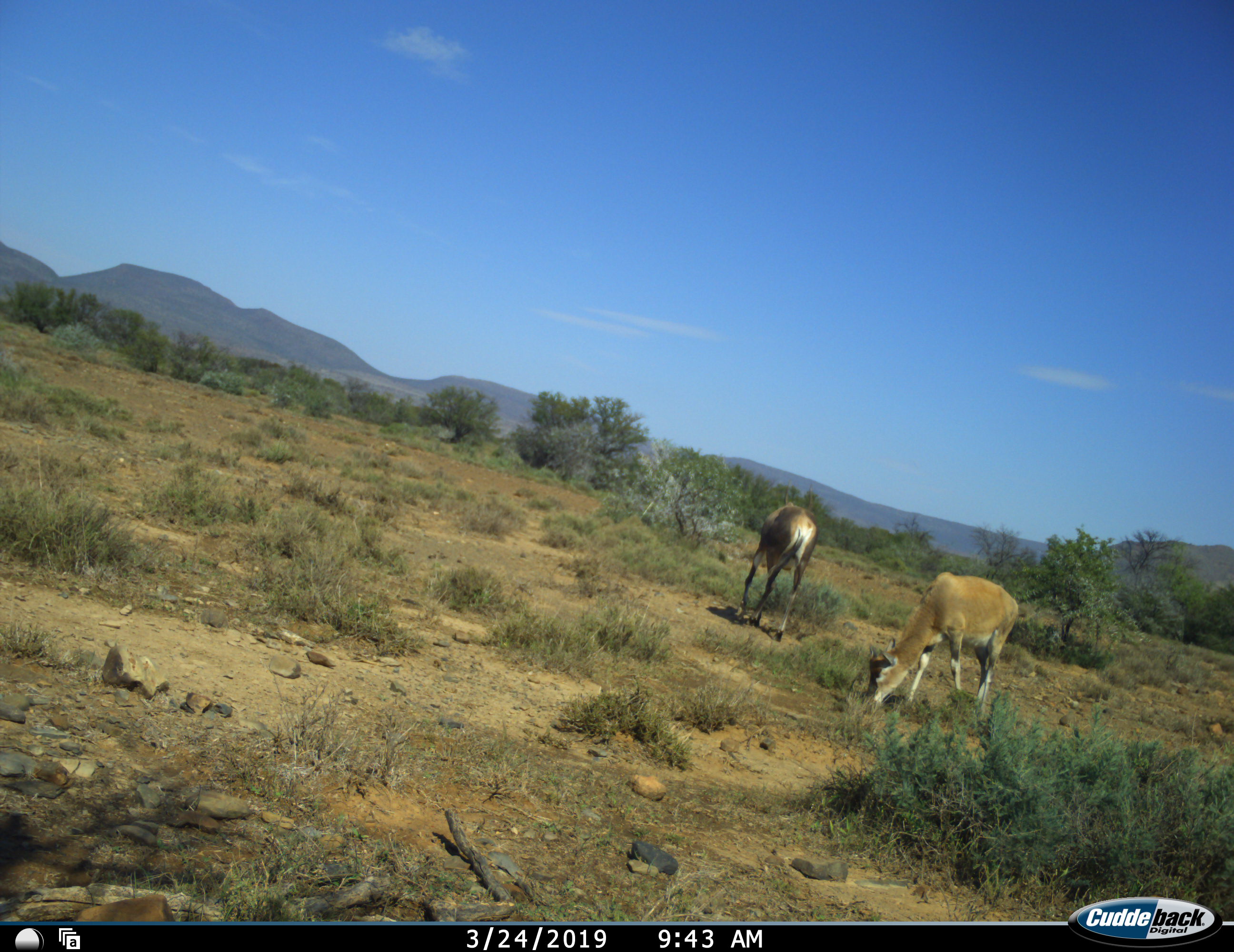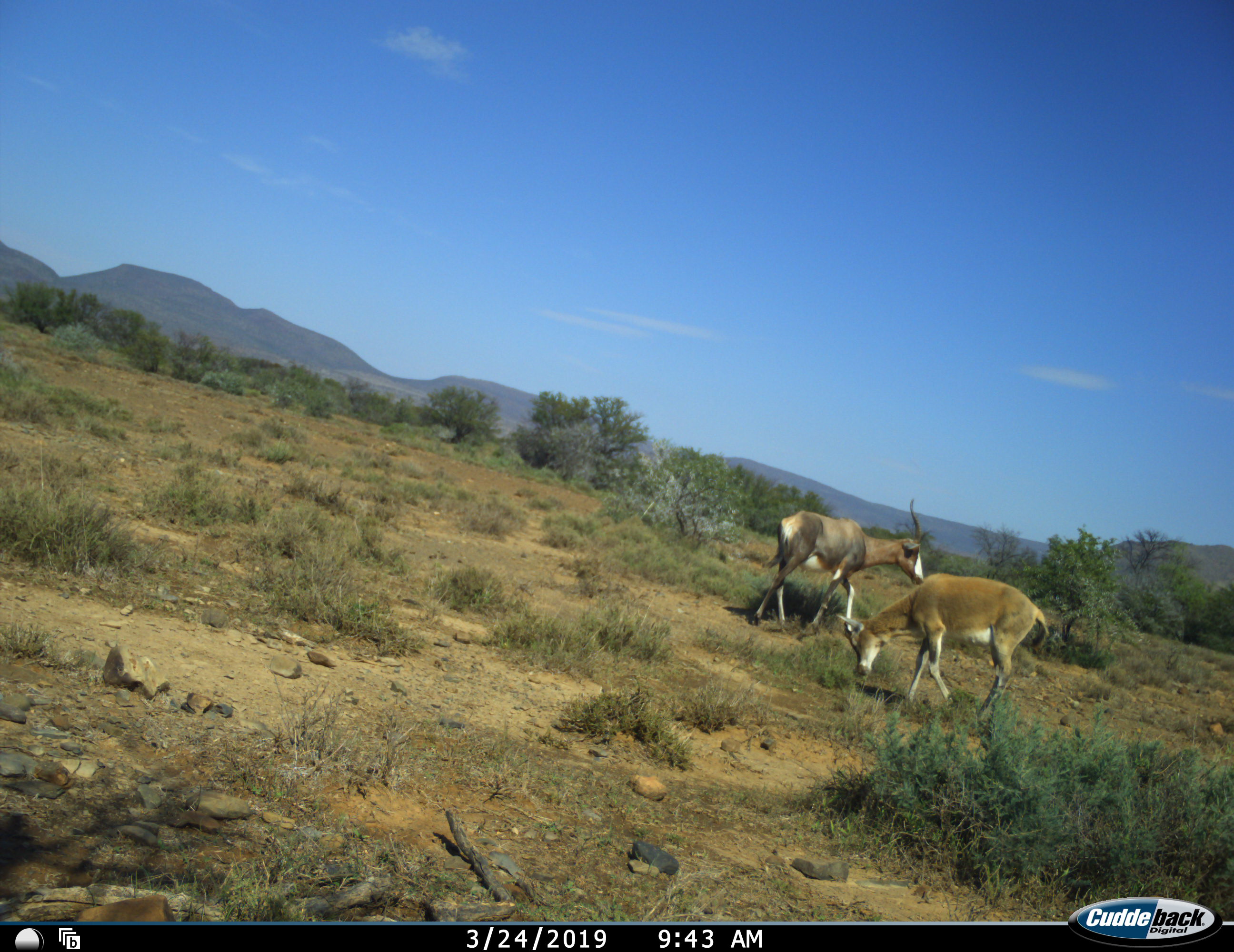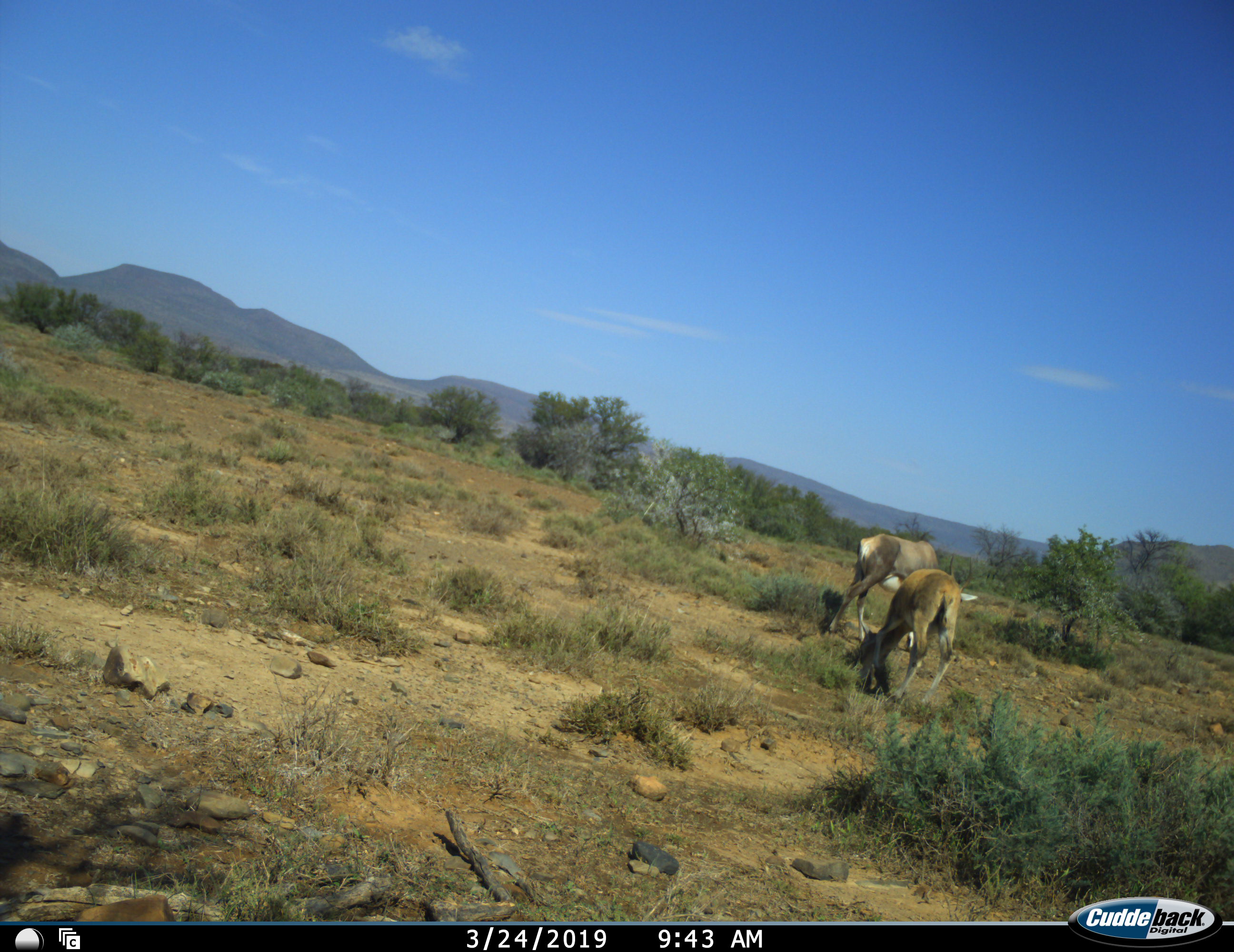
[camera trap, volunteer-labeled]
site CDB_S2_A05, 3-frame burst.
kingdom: Animalia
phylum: Chordata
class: Mammalia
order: Artiodactyla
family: Bovidae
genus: Damaliscus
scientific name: Damaliscus pygargus phillipsi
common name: blesbok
Blesbok (Damaliscus pygargus phillipsi), count 2. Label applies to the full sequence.